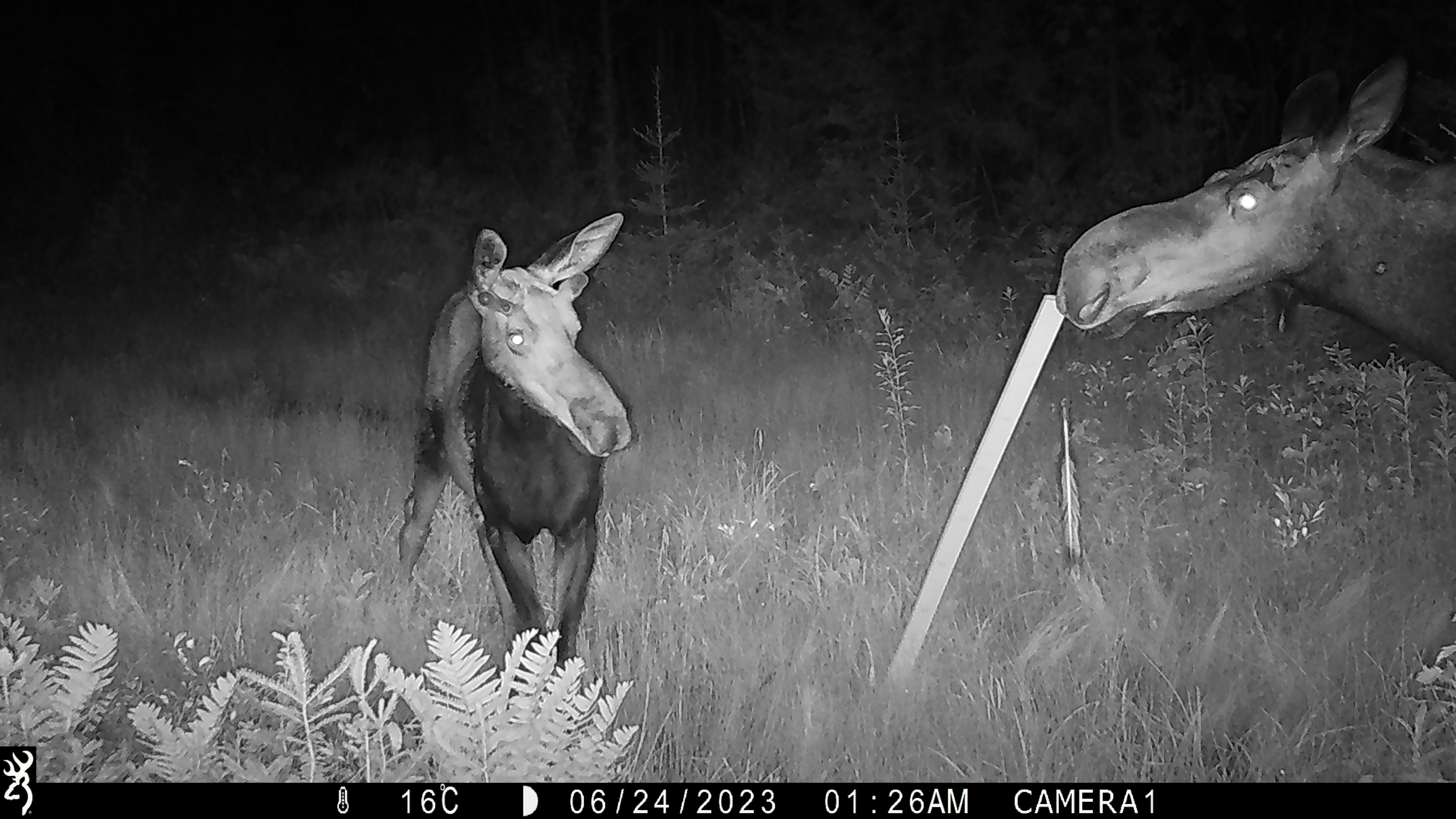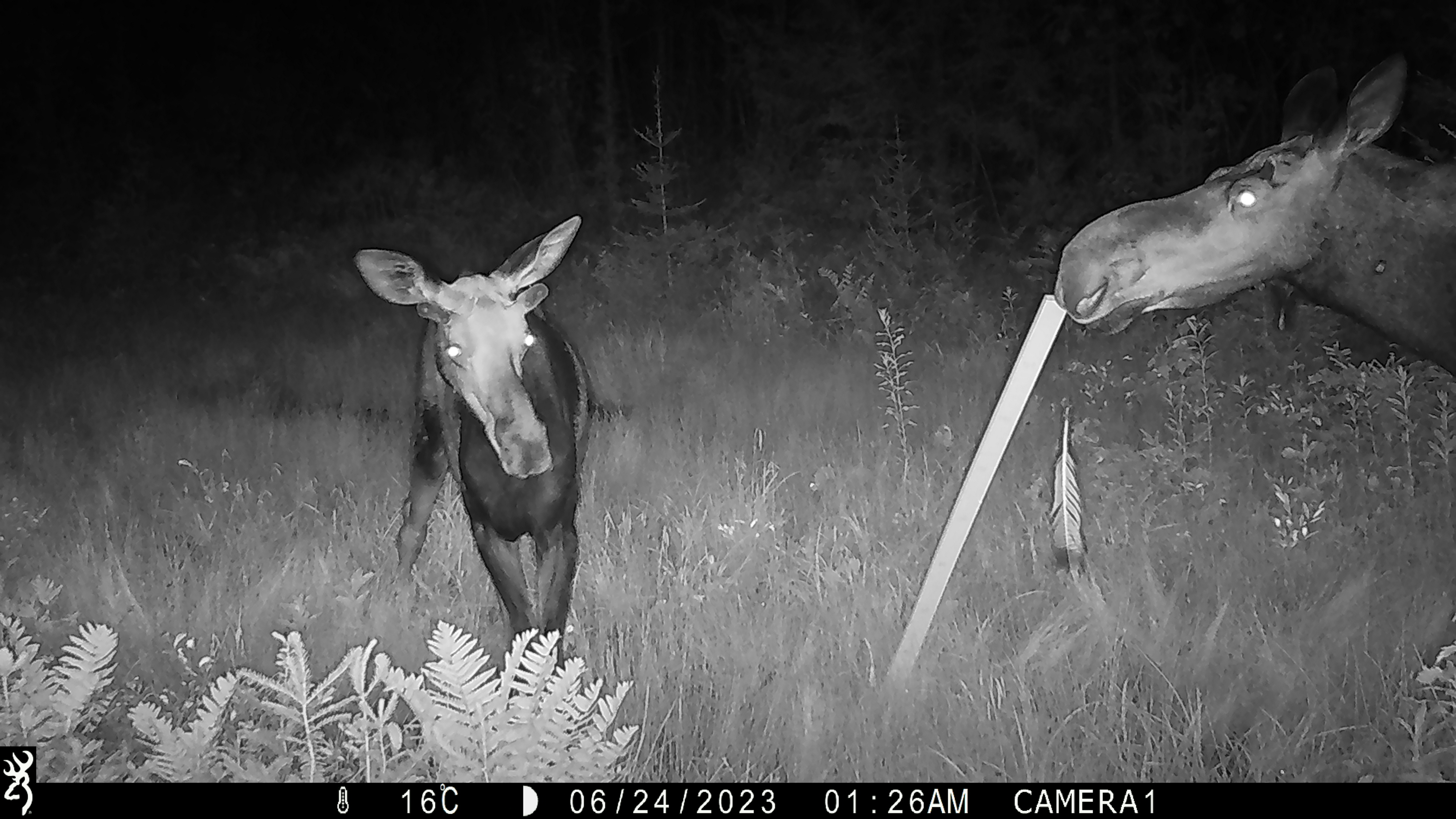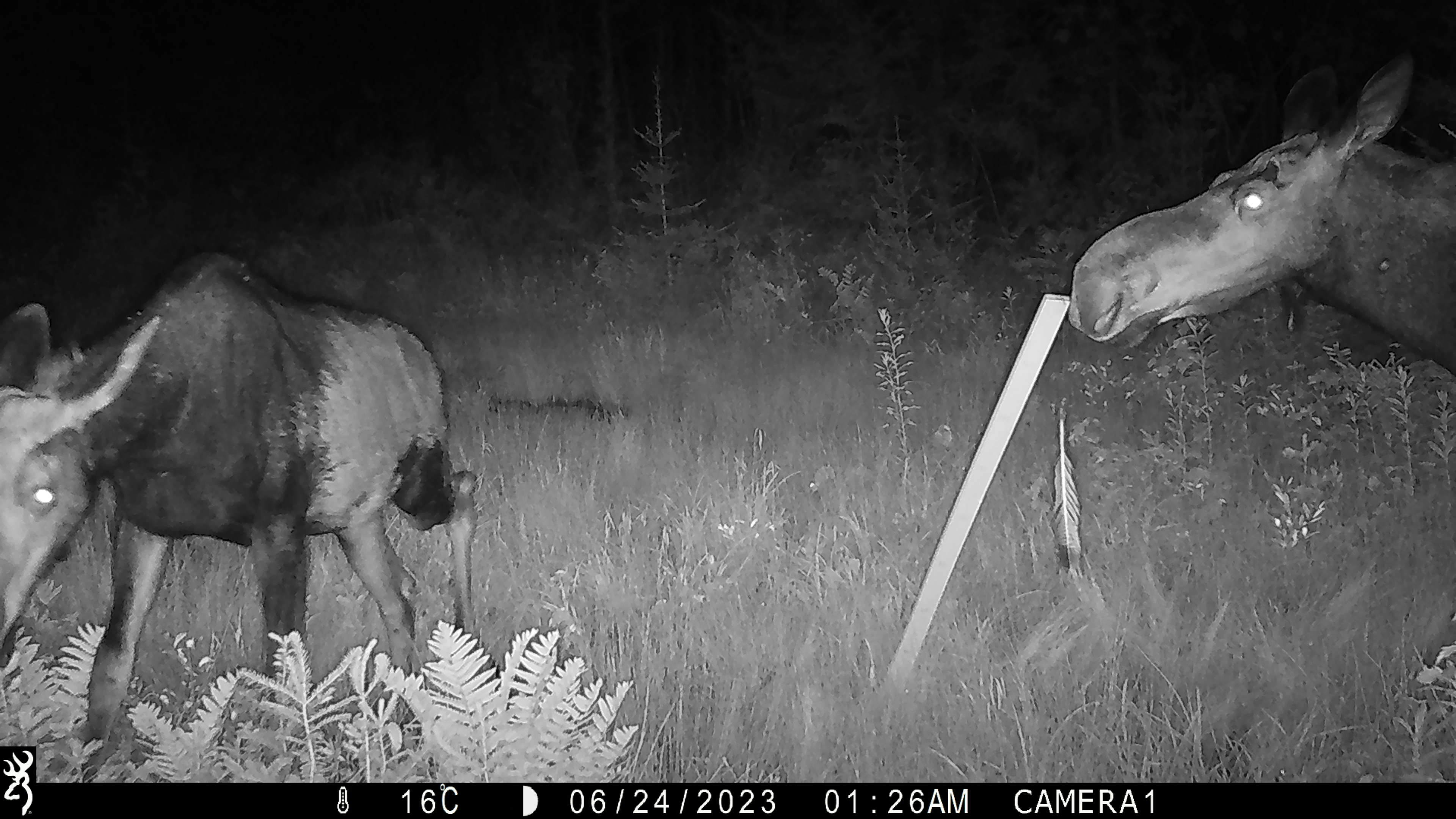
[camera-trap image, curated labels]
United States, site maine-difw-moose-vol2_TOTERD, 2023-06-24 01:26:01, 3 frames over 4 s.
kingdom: Animalia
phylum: Chordata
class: Mammalia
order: Artiodactyla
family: Cervidae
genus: Alces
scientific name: Alces alces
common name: moose